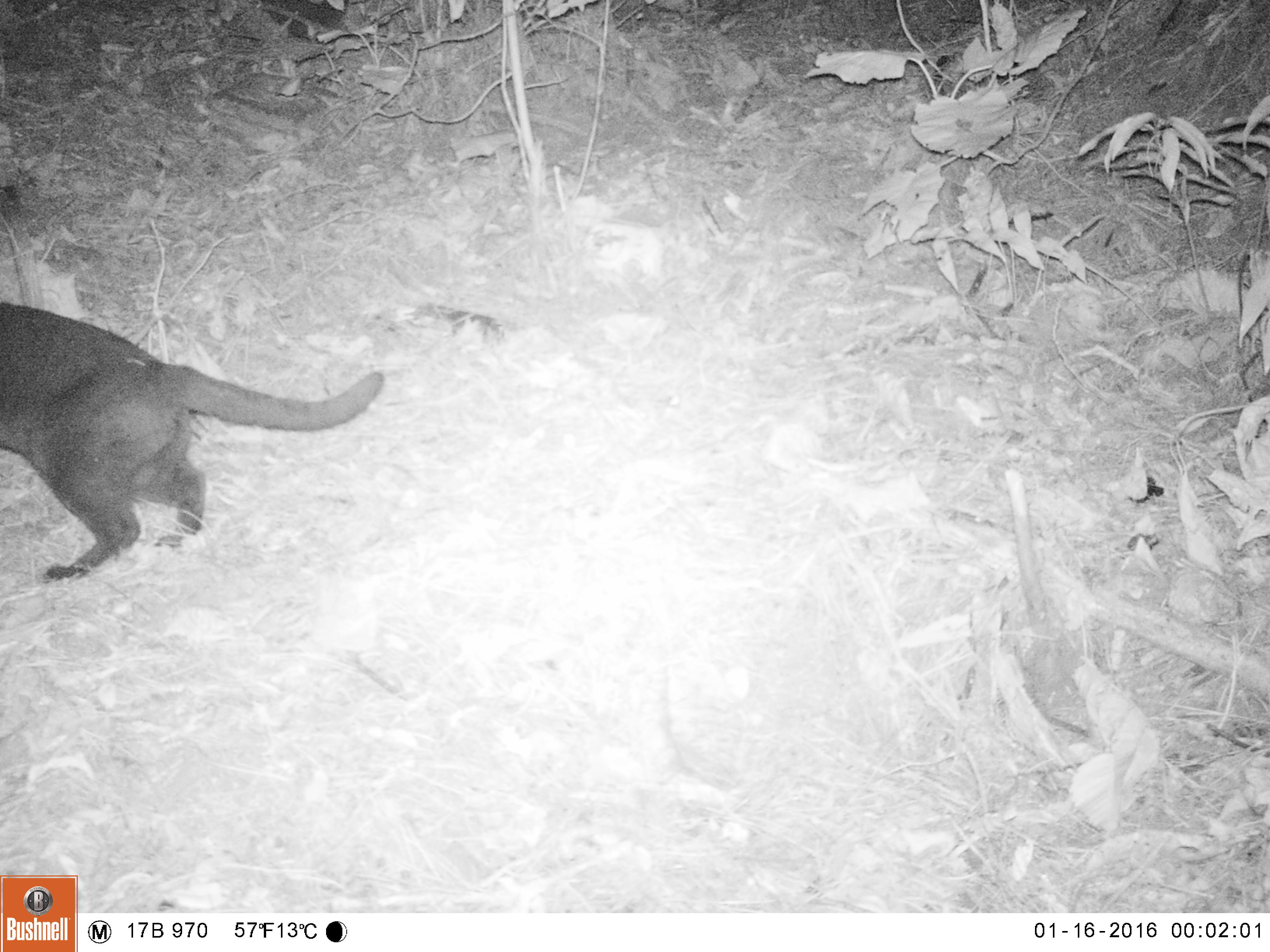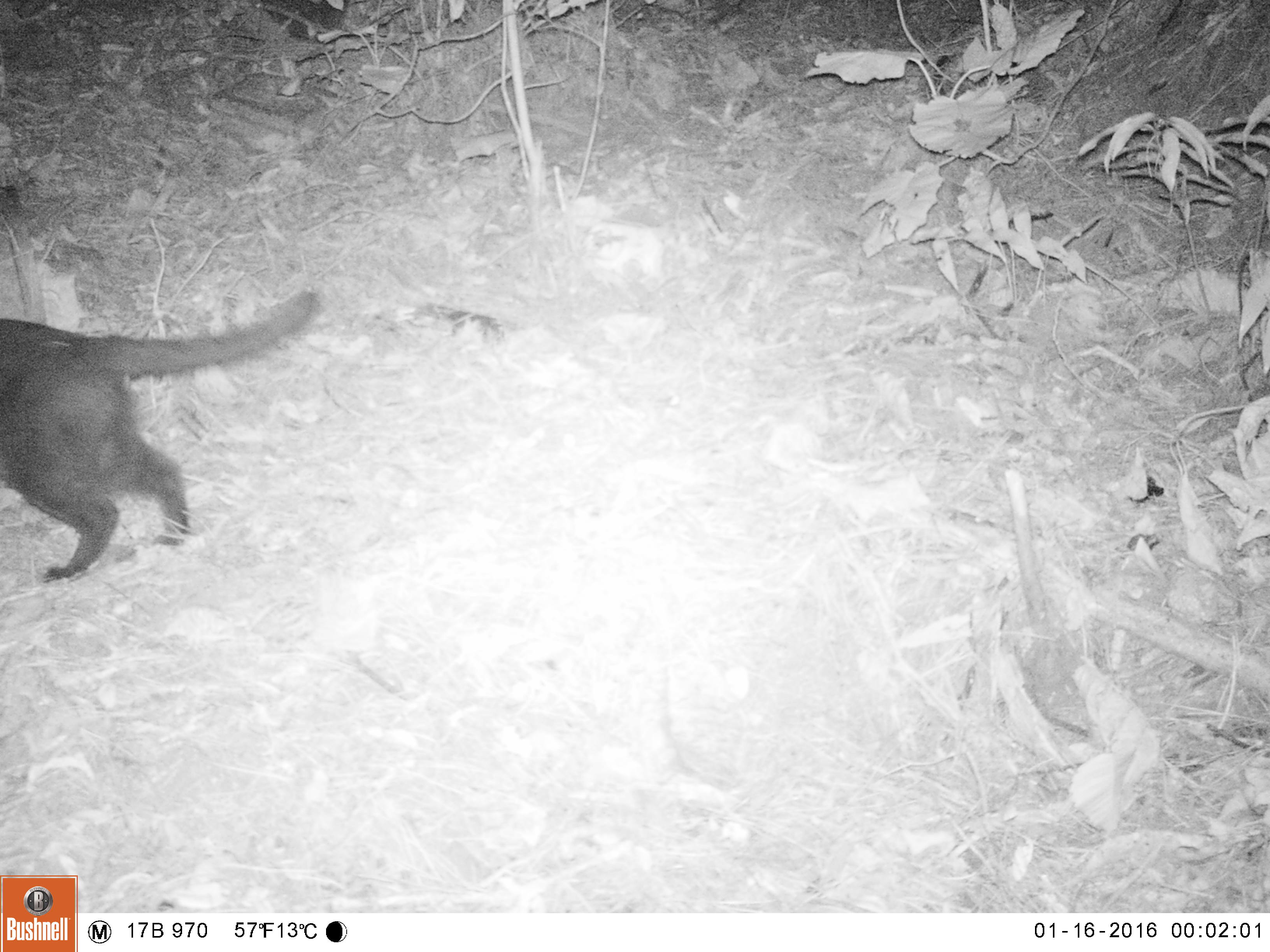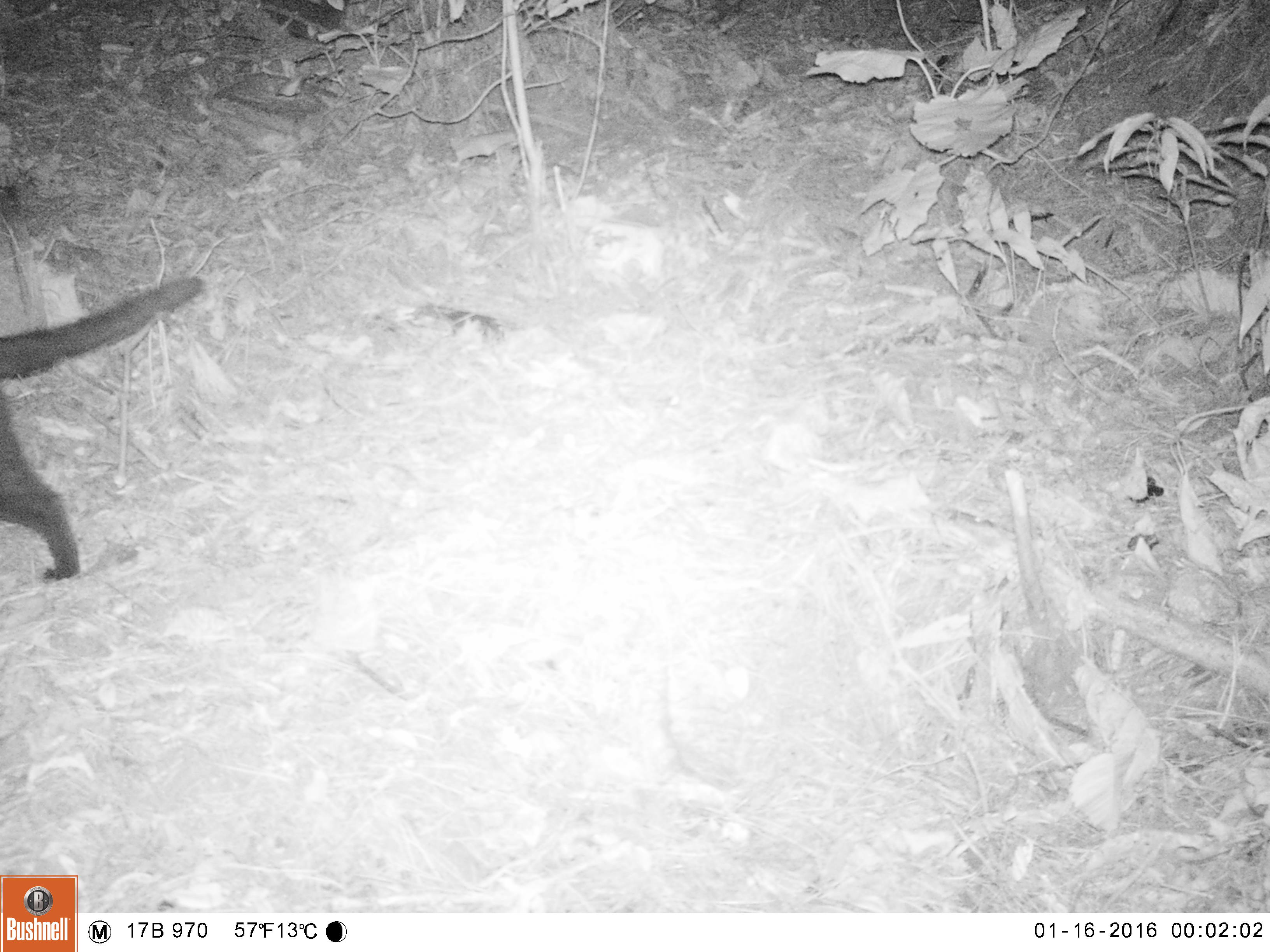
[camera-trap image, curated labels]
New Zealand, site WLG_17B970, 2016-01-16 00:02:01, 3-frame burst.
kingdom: Animalia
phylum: Chordata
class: Mammalia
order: Carnivora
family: Felidae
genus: Felis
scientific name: Felis catus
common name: domestic cat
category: cat